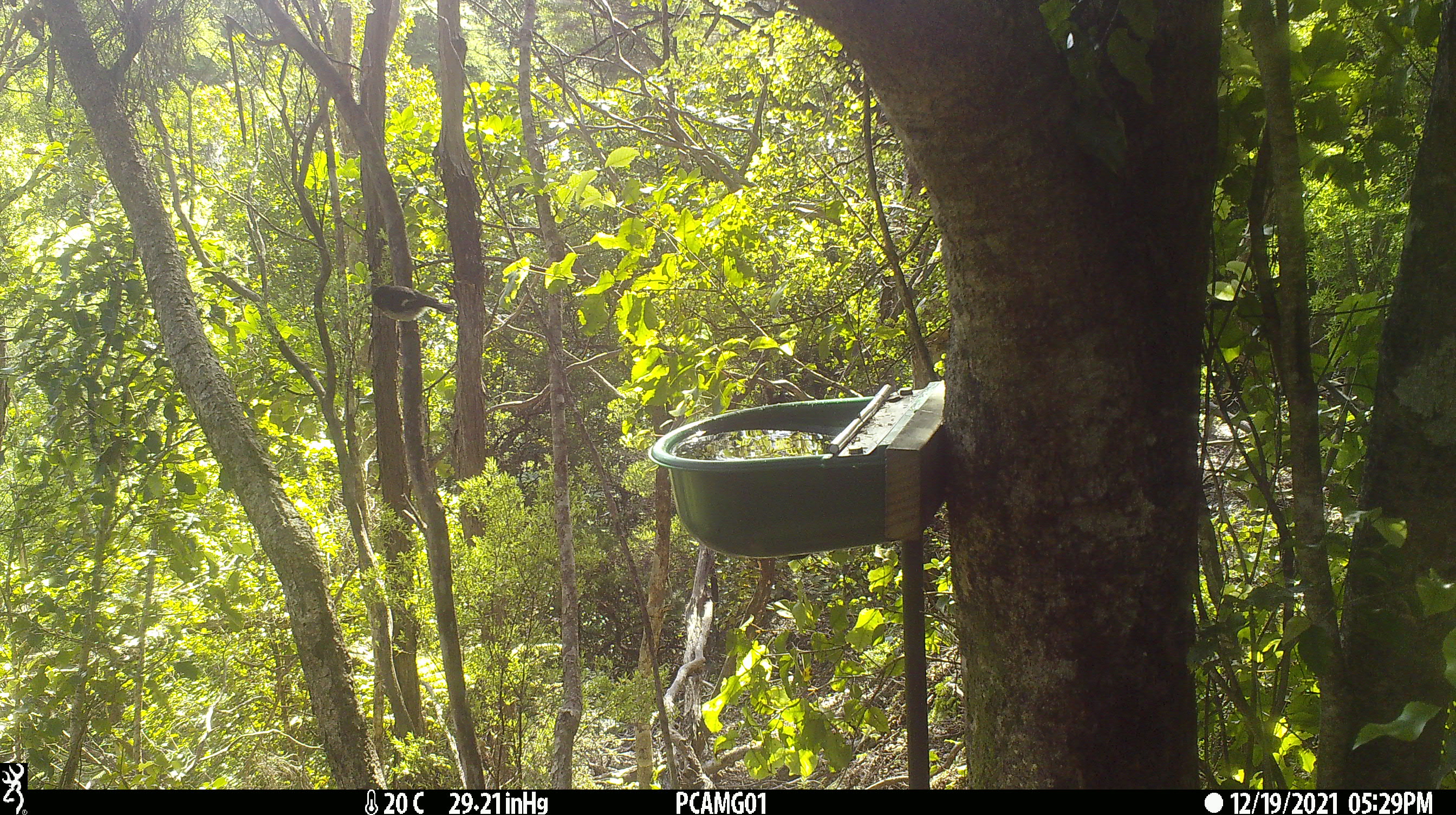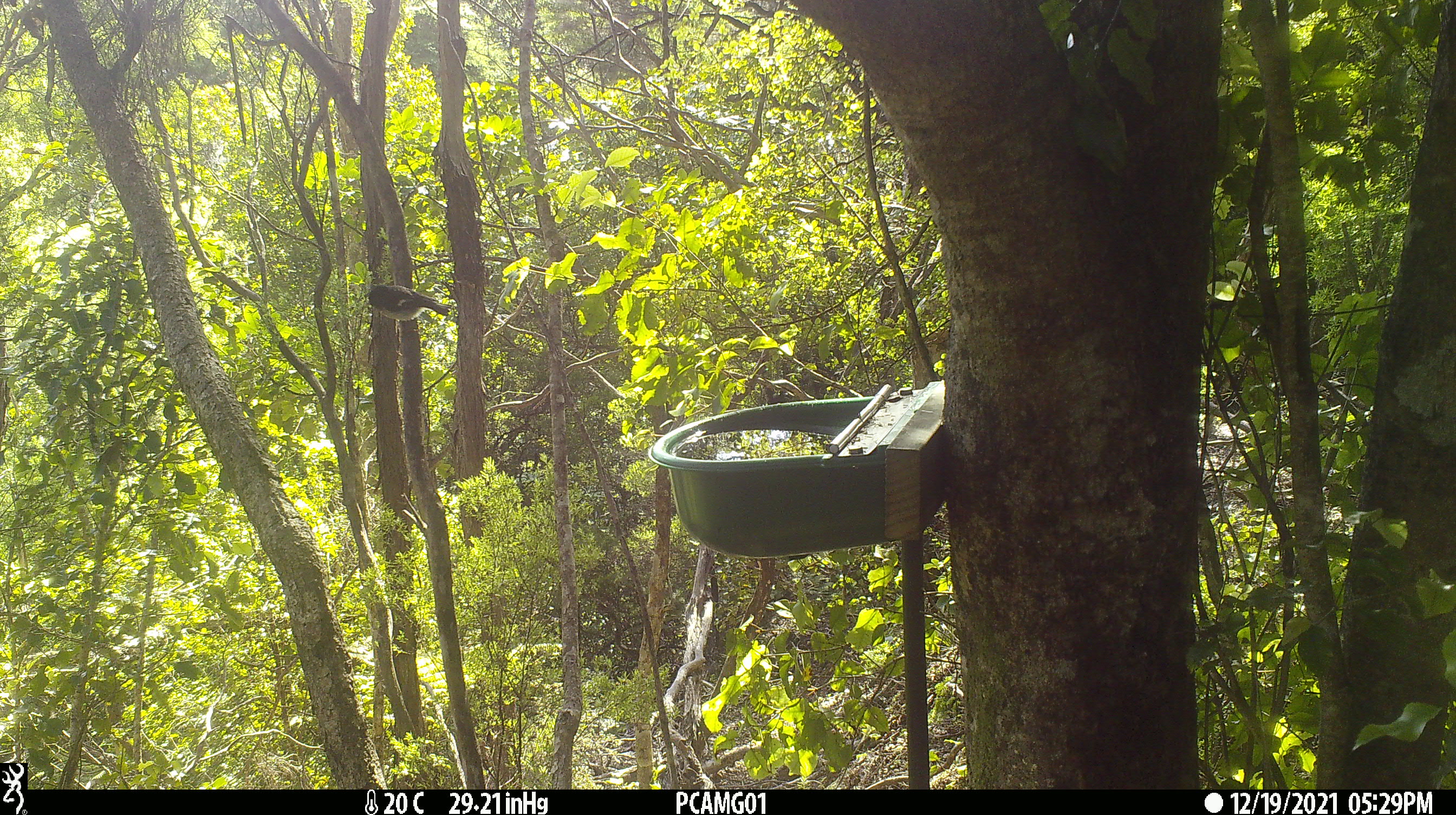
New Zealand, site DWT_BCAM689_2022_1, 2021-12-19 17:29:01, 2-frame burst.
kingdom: Animalia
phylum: Chordata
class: Aves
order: Passeriformes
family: Petroicidae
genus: Petroica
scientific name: Petroica macrocephala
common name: tomtit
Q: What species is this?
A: Tomtit (Petroica macrocephala).